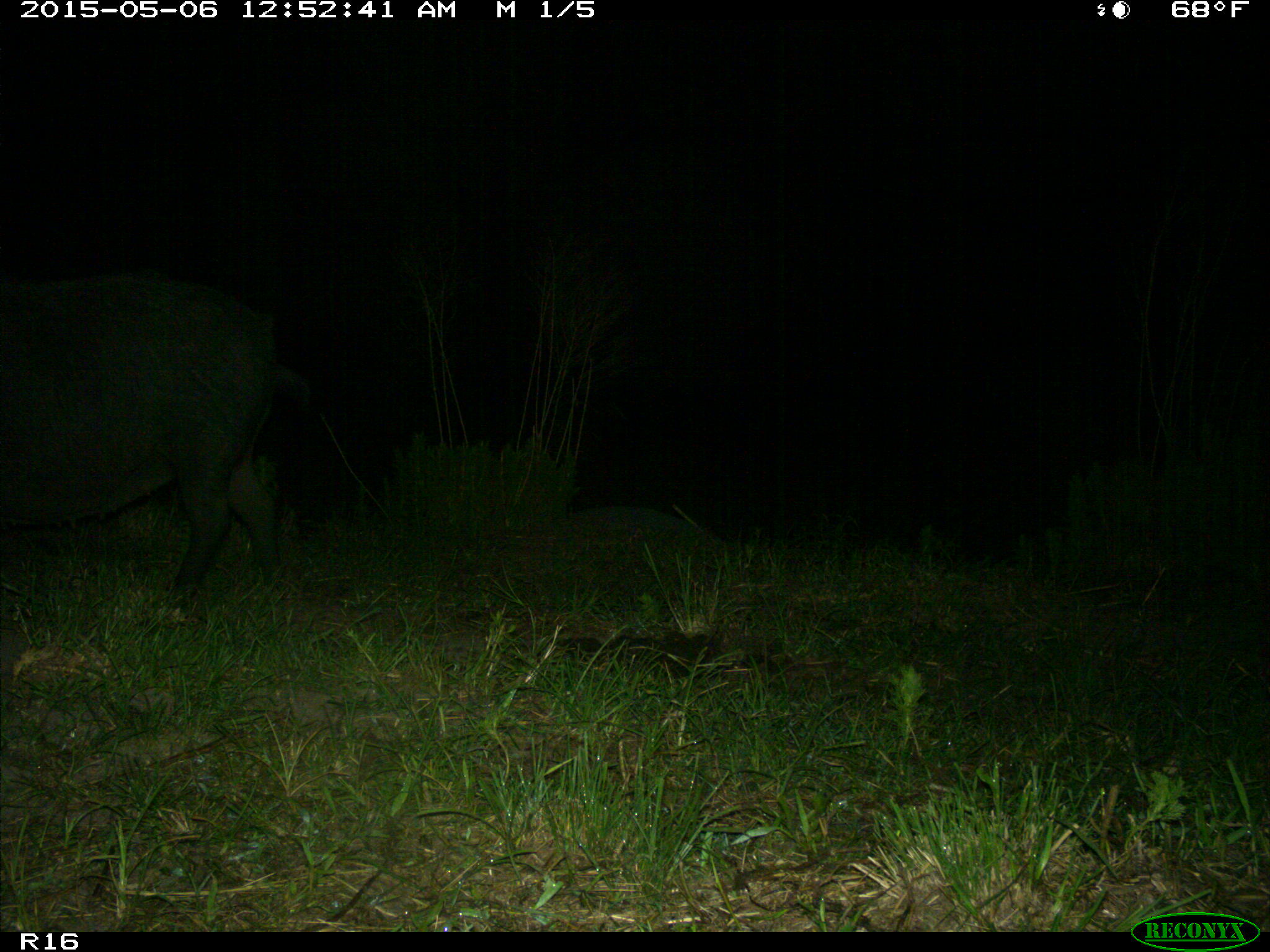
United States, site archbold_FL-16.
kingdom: Animalia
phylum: Chordata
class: Mammalia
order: Artiodactyla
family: Suidae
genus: Sus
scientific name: Sus scrofa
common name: wild boar